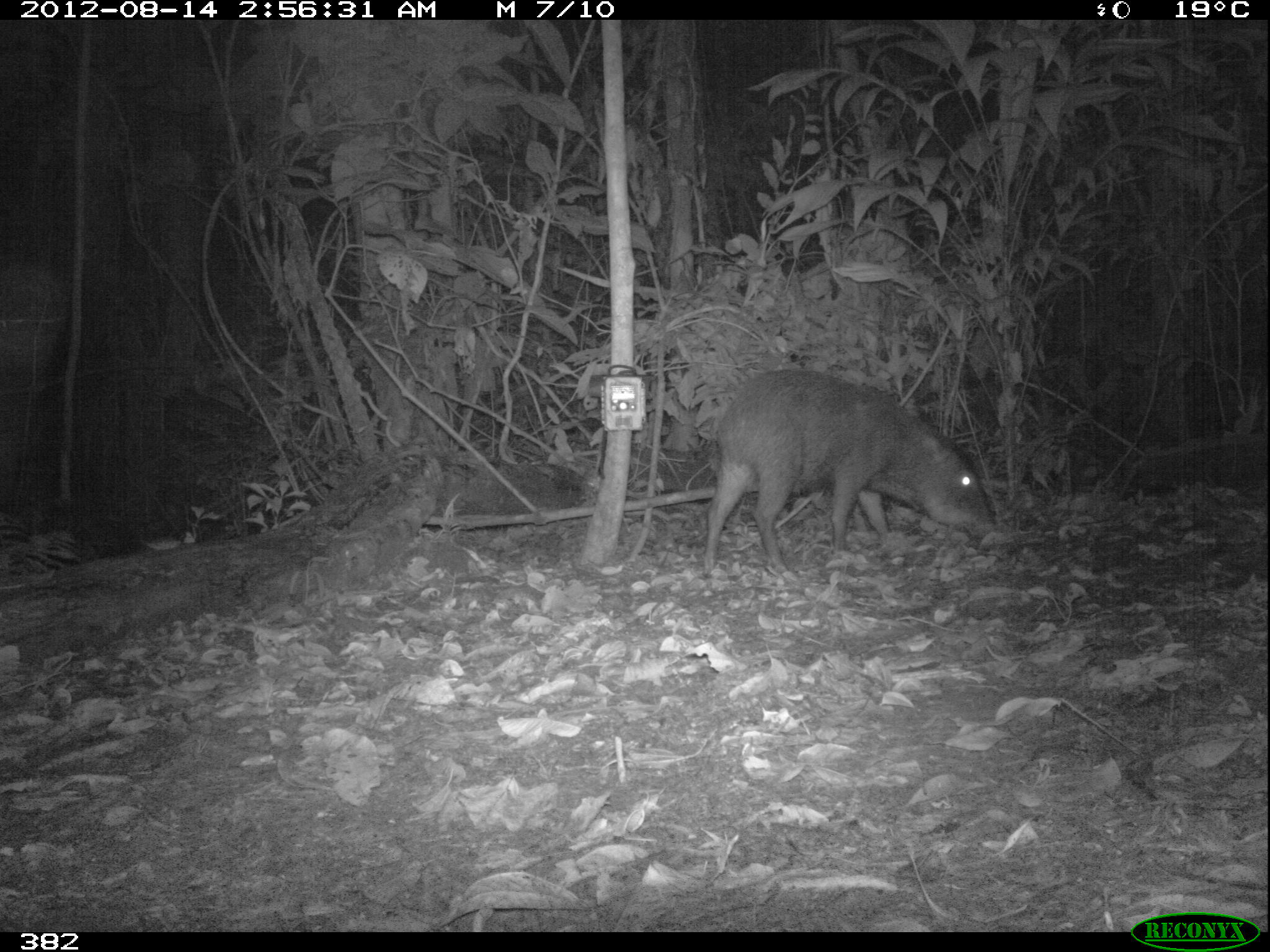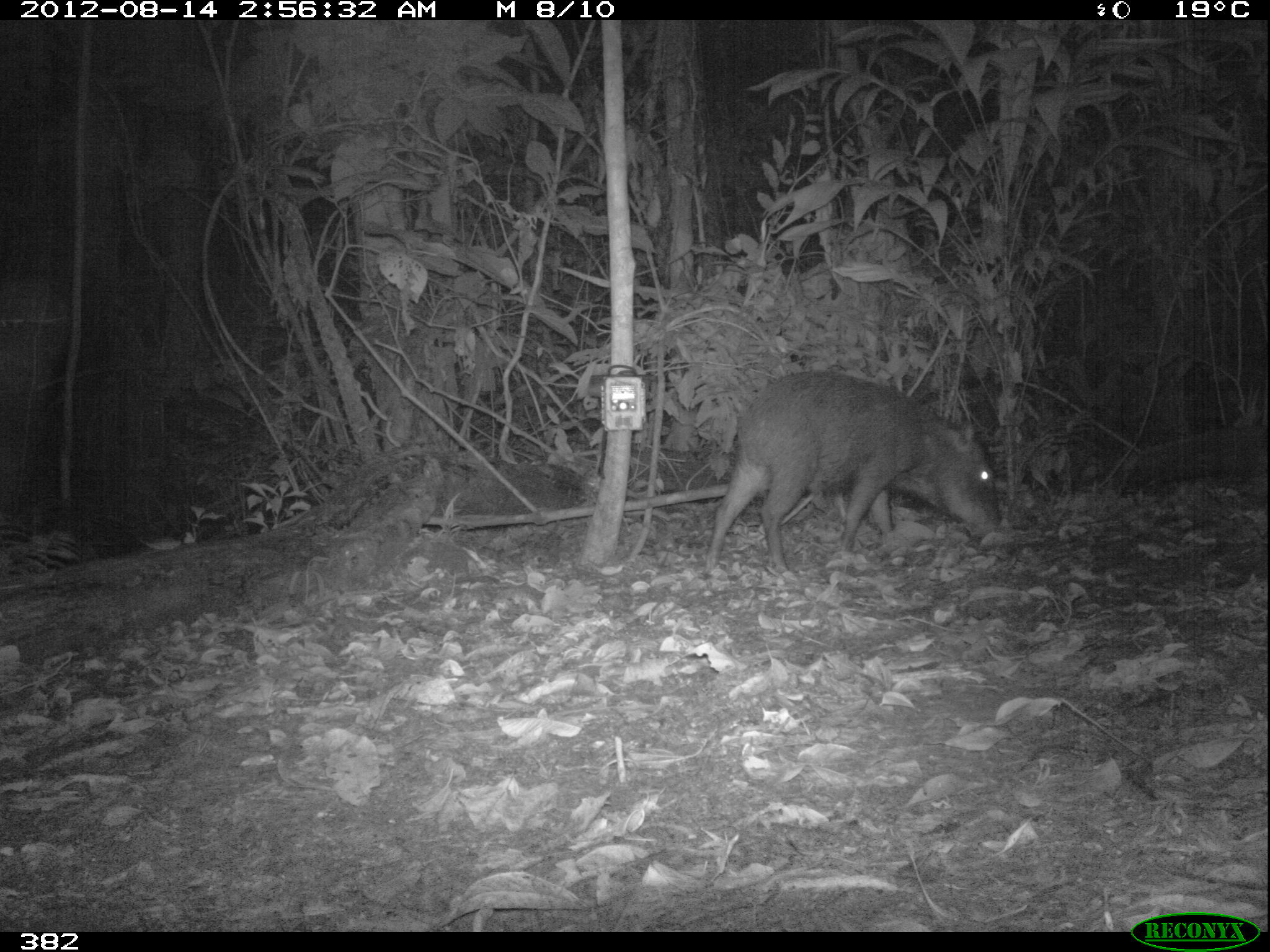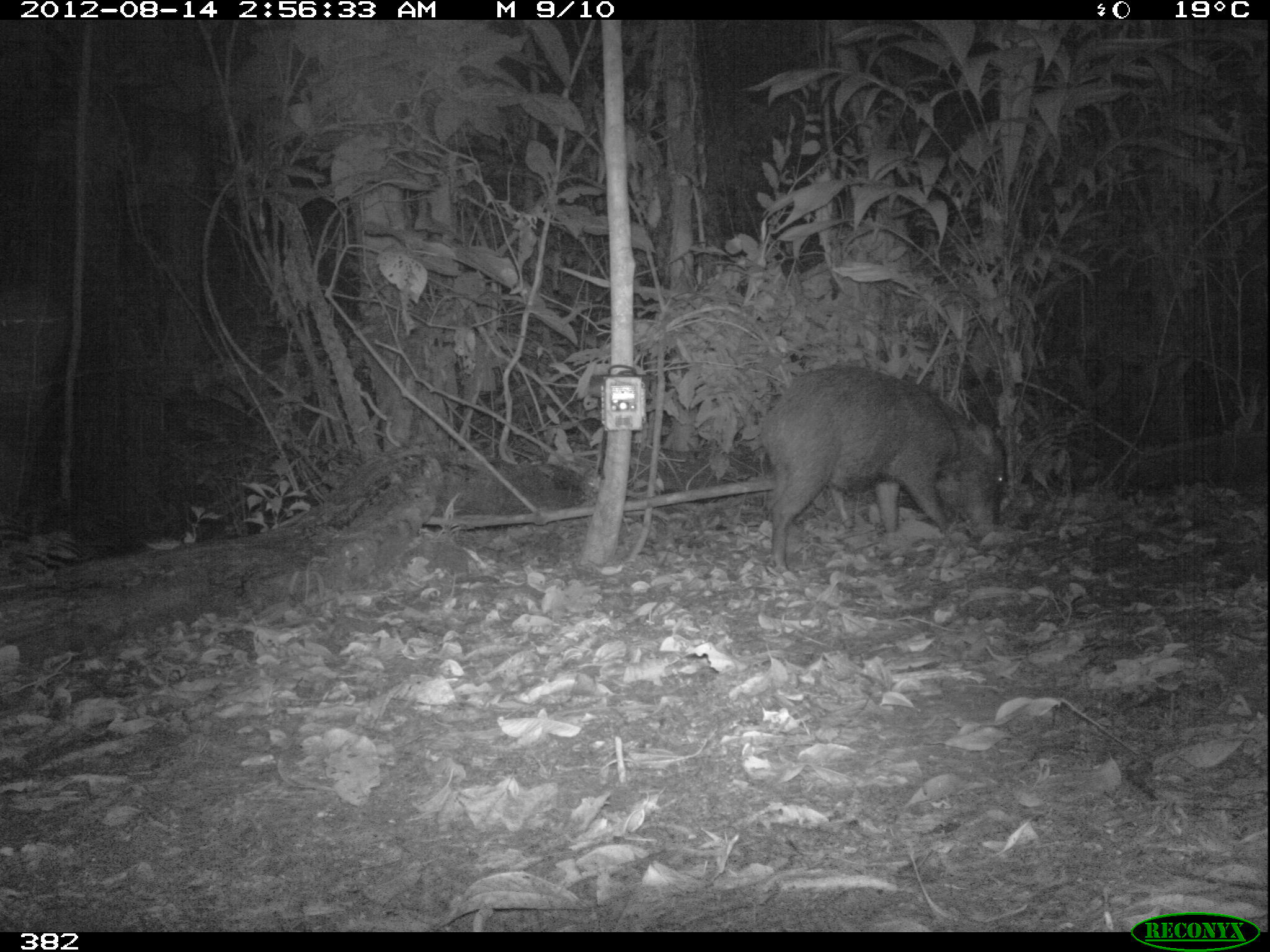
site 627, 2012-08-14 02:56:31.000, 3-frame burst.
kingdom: Animalia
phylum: Chordata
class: Mammalia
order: Artiodactyla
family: Tayassuidae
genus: Tayassu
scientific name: Tayassu pecari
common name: white-lipped peccary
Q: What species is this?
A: Tayassu pecari (white-lipped peccary).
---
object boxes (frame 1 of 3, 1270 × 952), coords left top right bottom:
tayassu pecari: 701 367 994 575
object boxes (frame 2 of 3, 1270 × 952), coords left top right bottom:
tayassu pecari: 703 367 1003 573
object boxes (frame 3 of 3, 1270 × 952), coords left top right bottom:
tayassu pecari: 758 363 1009 572